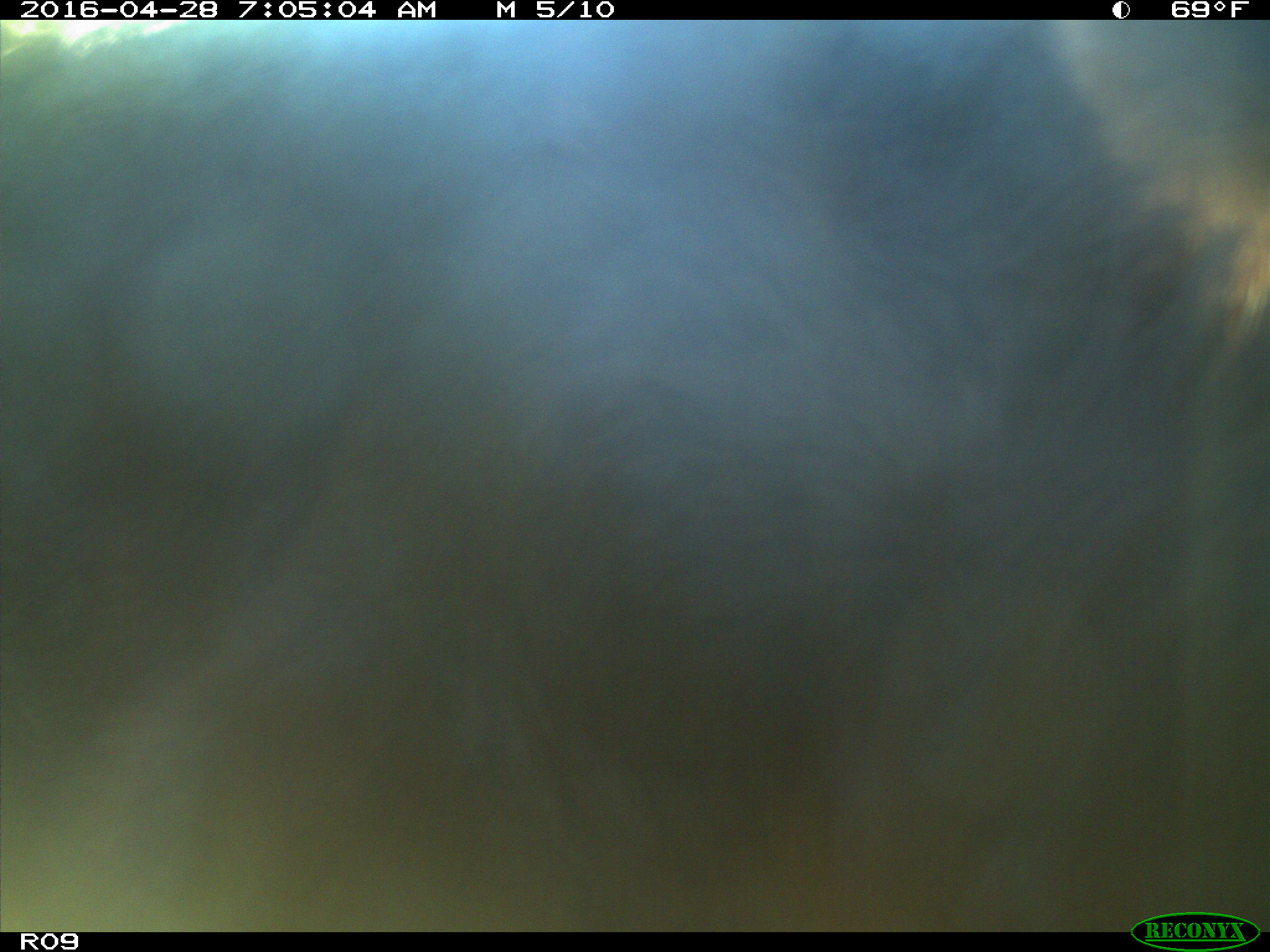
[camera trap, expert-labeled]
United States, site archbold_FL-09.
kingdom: Animalia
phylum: Chordata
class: Mammalia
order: Artiodactyla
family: Bovidae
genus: Bos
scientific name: Bos taurus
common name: domestic cow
Bos taurus (domestic cow).